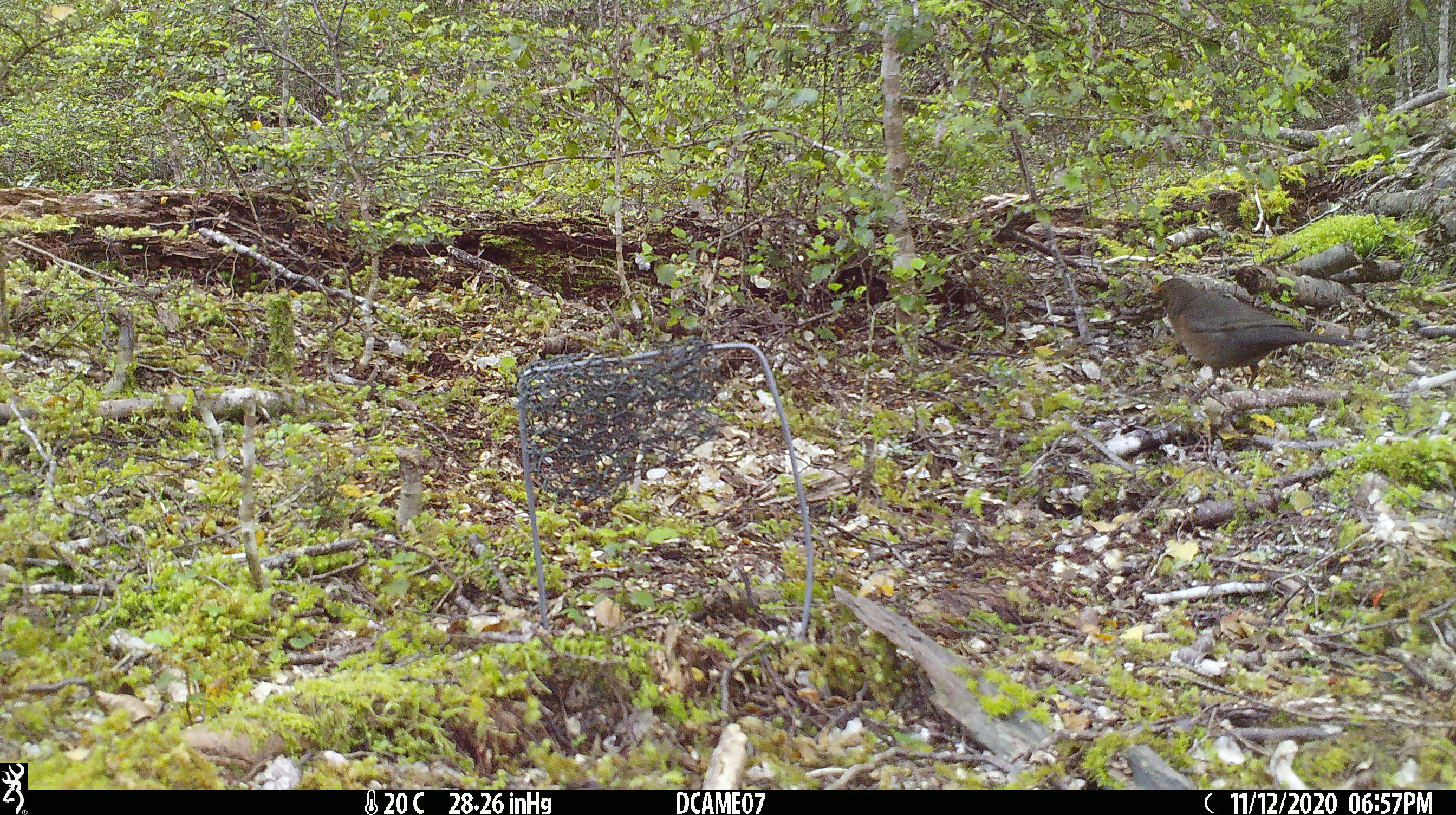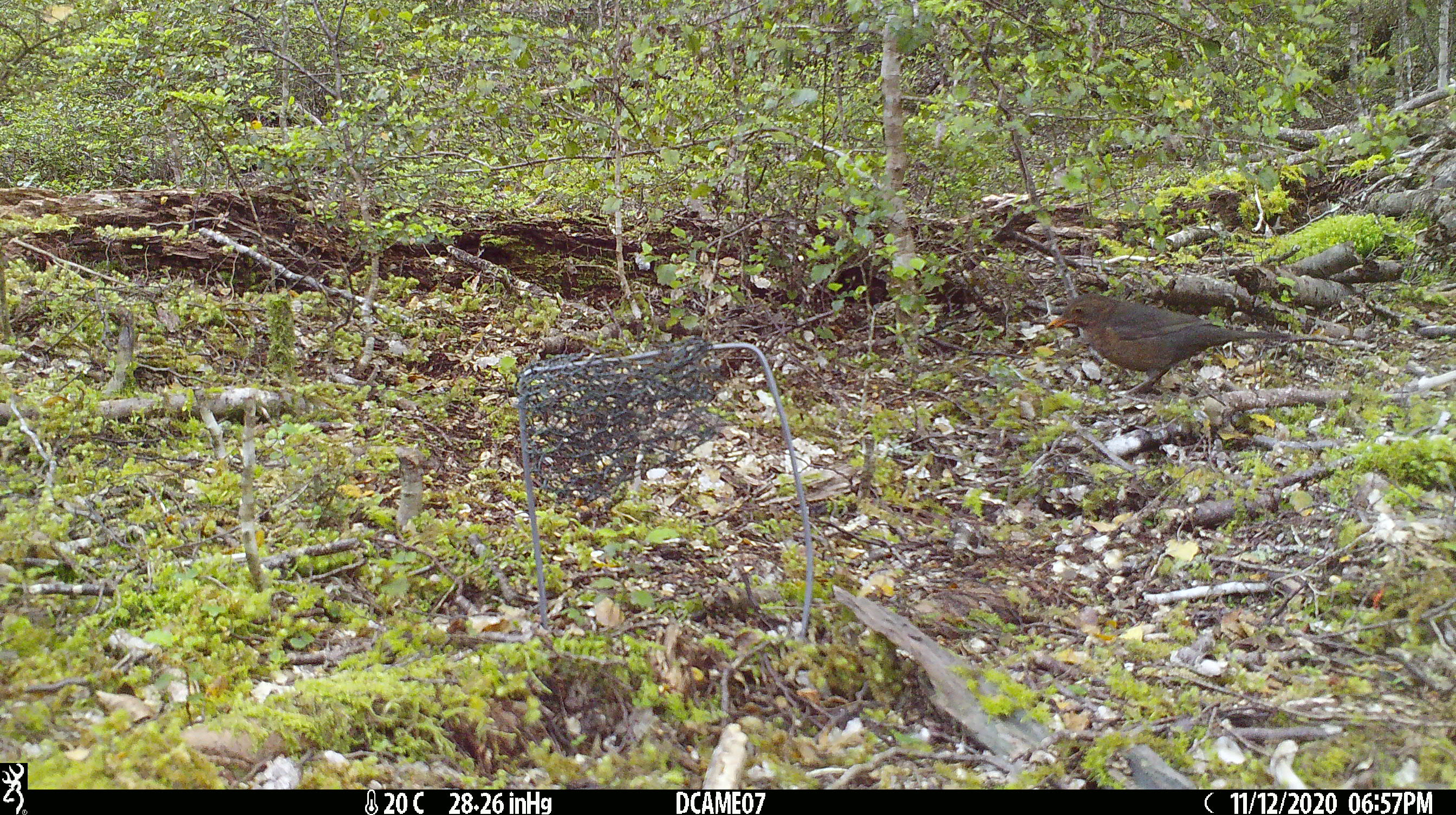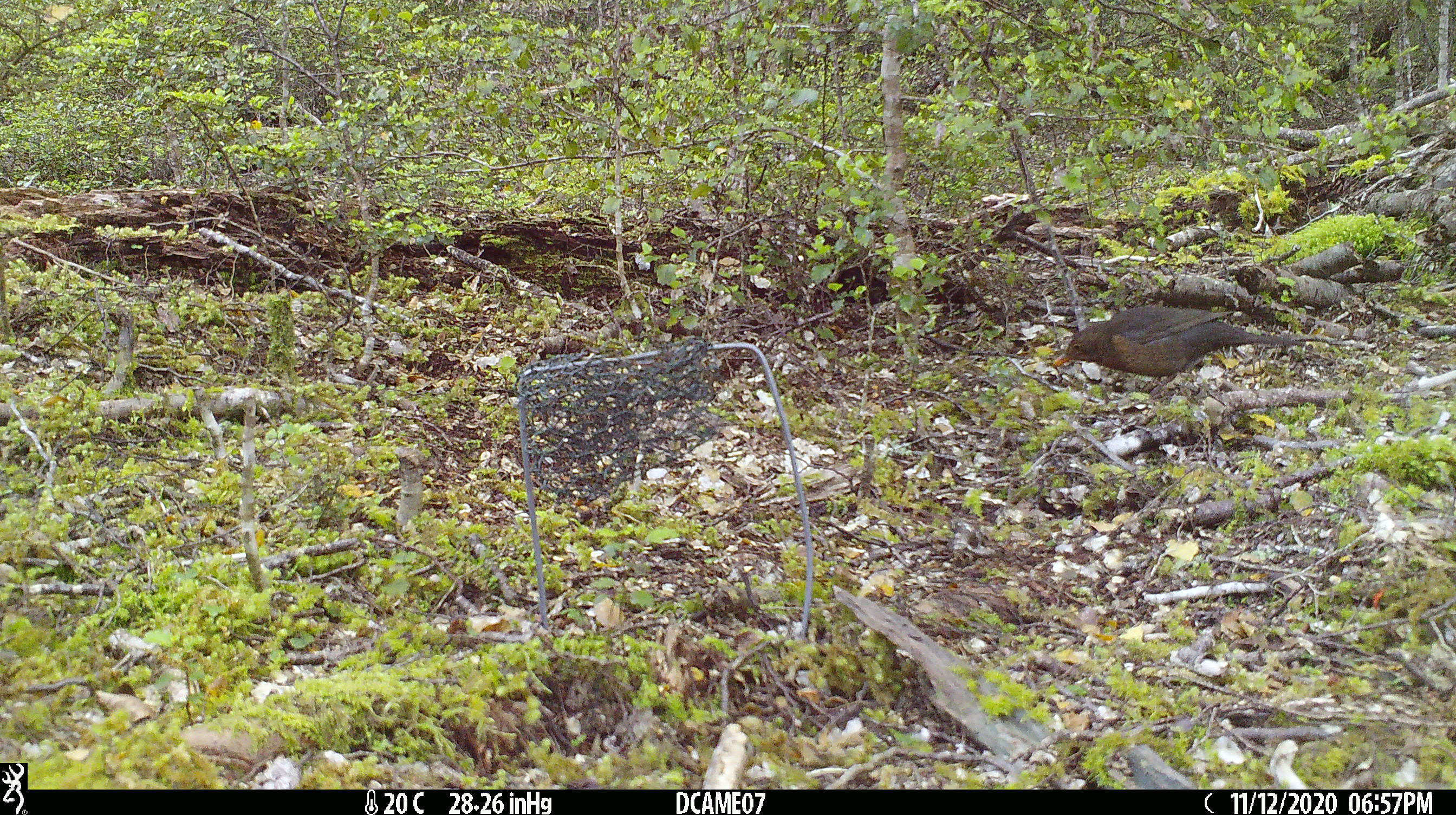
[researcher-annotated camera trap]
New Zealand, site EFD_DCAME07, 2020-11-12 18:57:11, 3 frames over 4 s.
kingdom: Animalia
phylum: Chordata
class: Aves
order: Passeriformes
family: Turdidae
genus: Turdus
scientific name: Turdus merula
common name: eurasian blackbird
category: blackbird